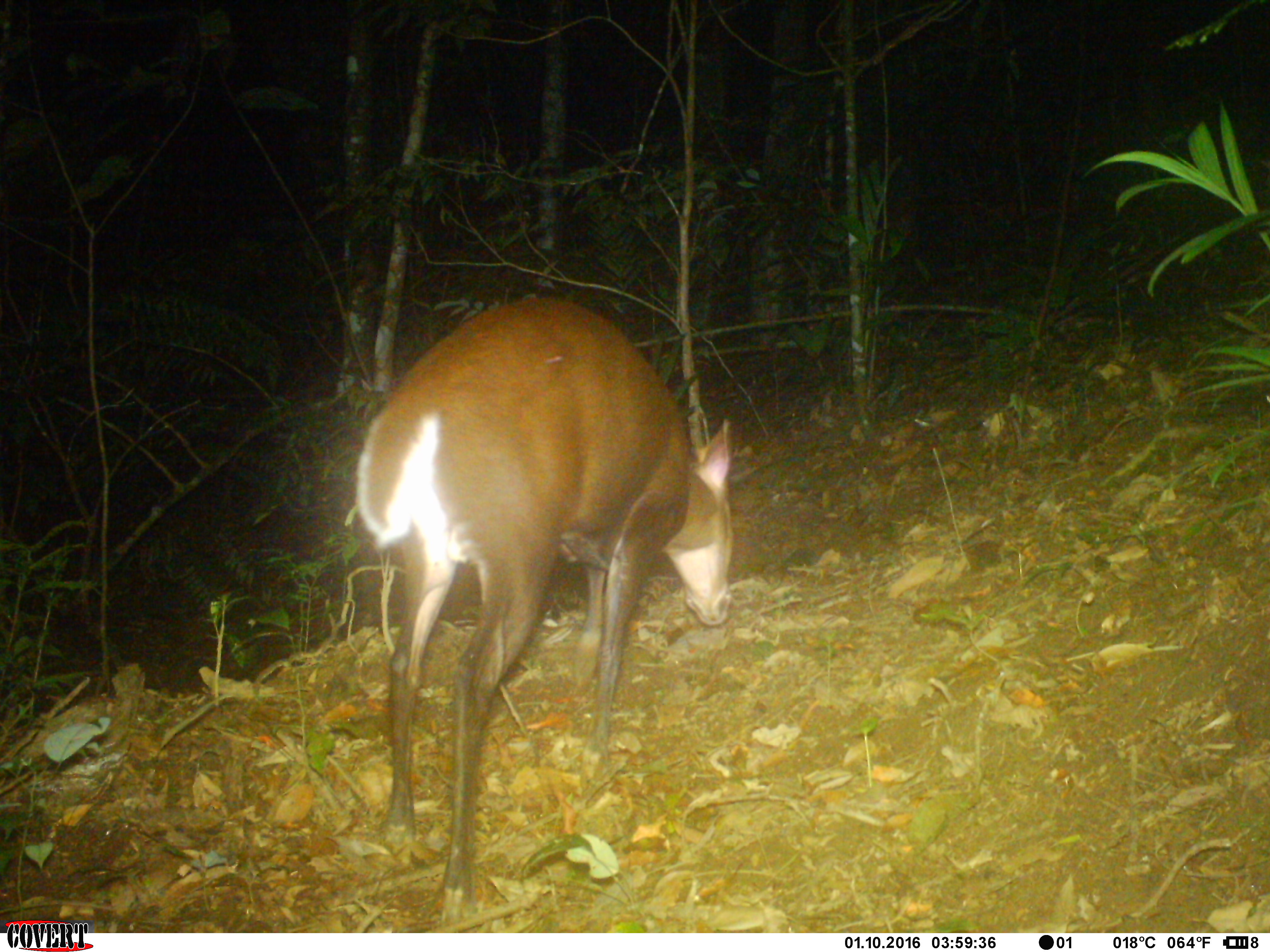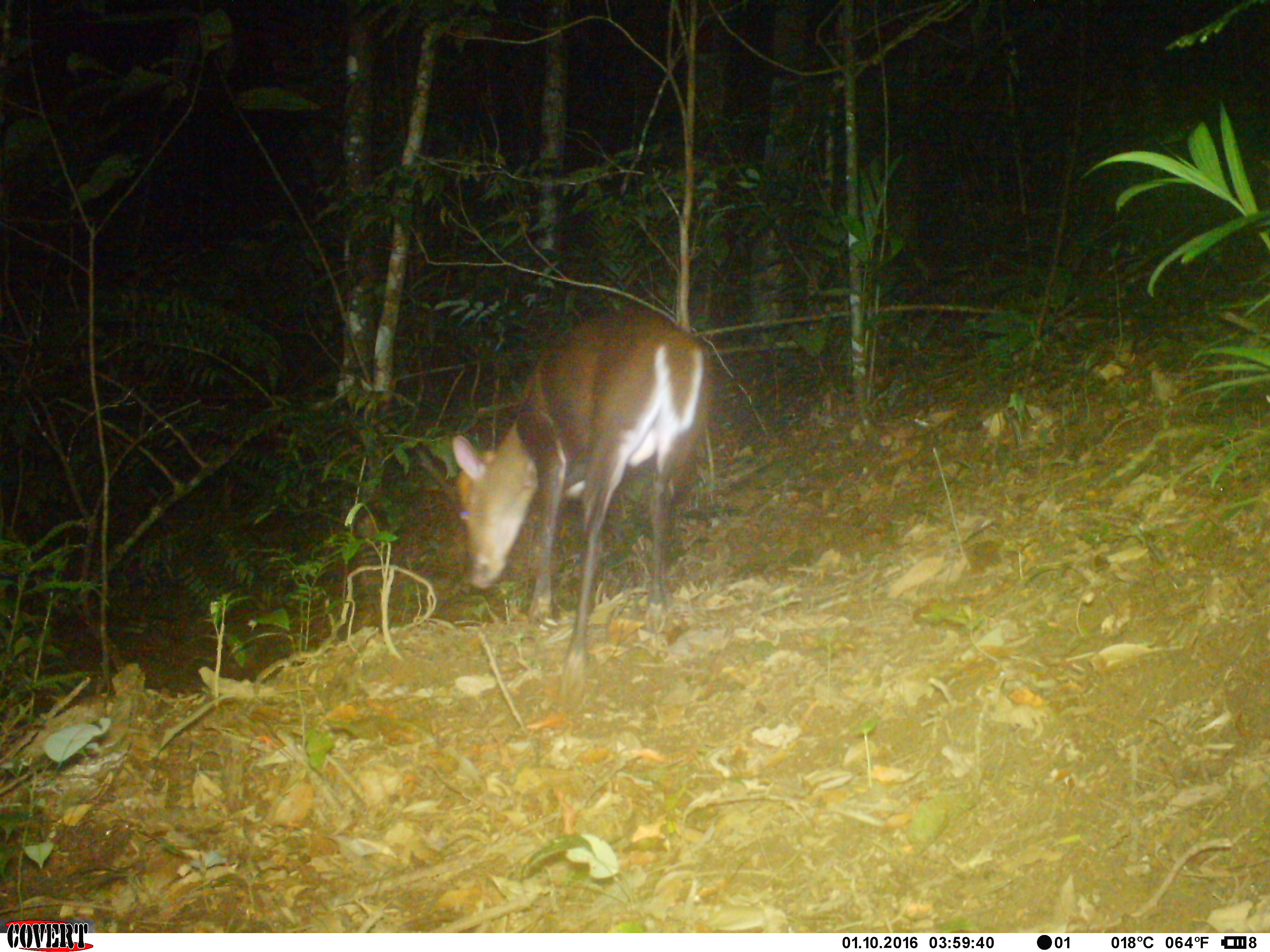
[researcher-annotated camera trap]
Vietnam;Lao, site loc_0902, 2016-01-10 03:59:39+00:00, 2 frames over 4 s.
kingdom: Animalia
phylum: Chordata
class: Mammalia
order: Artiodactyla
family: Cervidae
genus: Muntiacus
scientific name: Muntiacus rooseveltorum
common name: roosevelt's muntjac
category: roosevelts muntjac group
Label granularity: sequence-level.